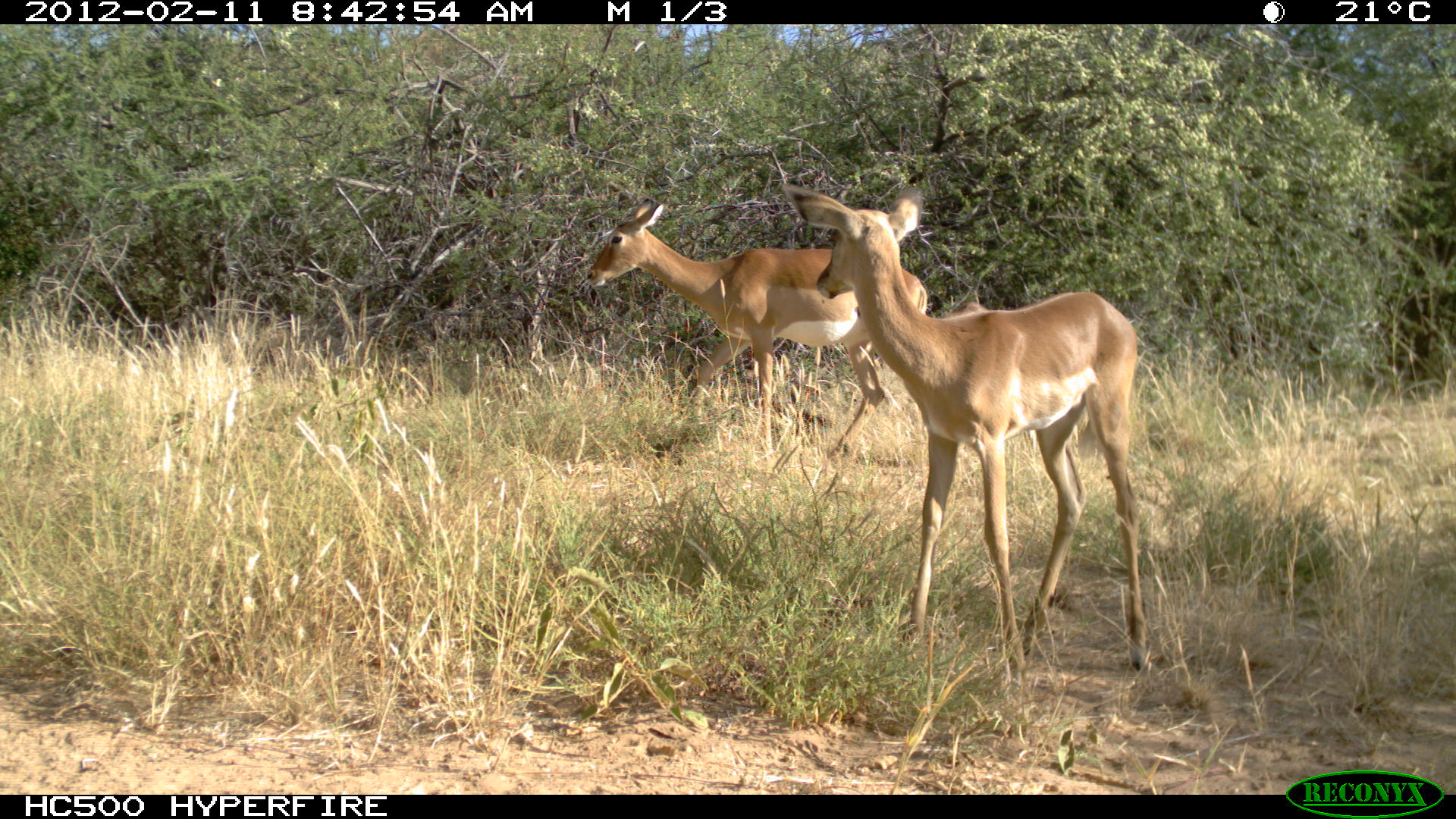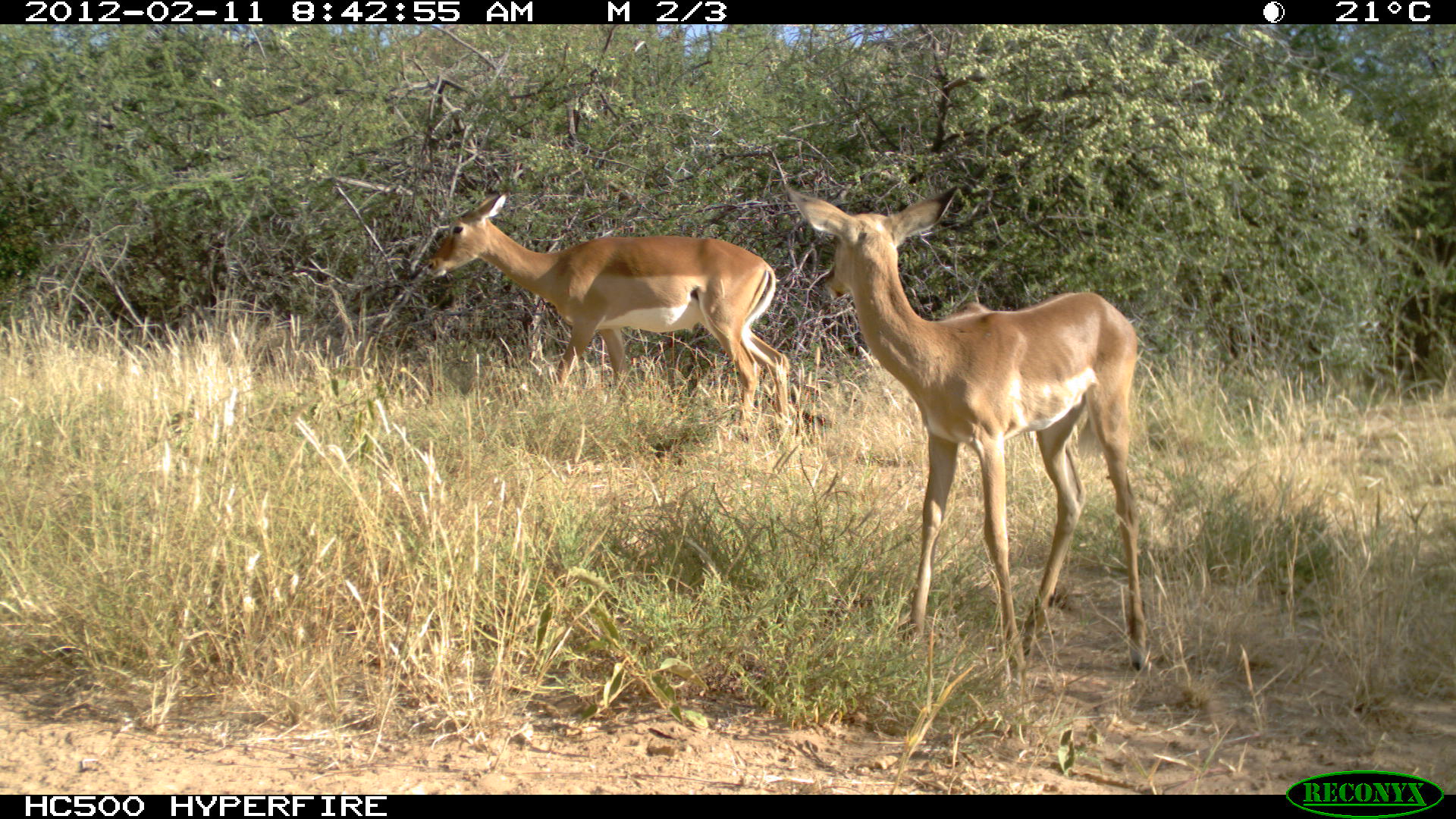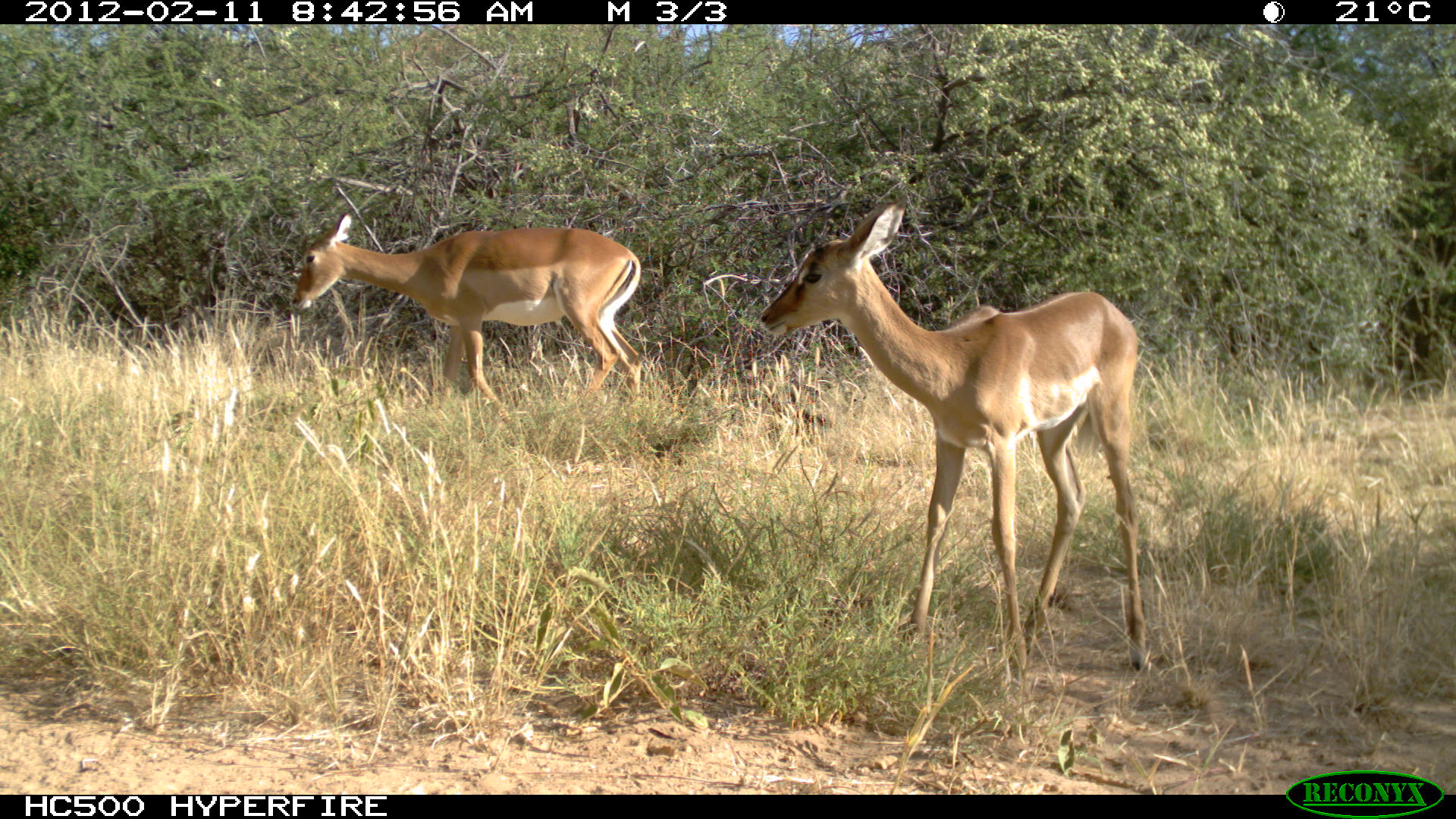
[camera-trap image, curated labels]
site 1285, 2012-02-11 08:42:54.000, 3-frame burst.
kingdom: Animalia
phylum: Chordata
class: Mammalia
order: Artiodactyla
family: Bovidae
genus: Aepyceros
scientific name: Aepyceros melampus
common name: impala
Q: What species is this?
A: Aepyceros melampus (impala).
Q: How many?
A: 2.